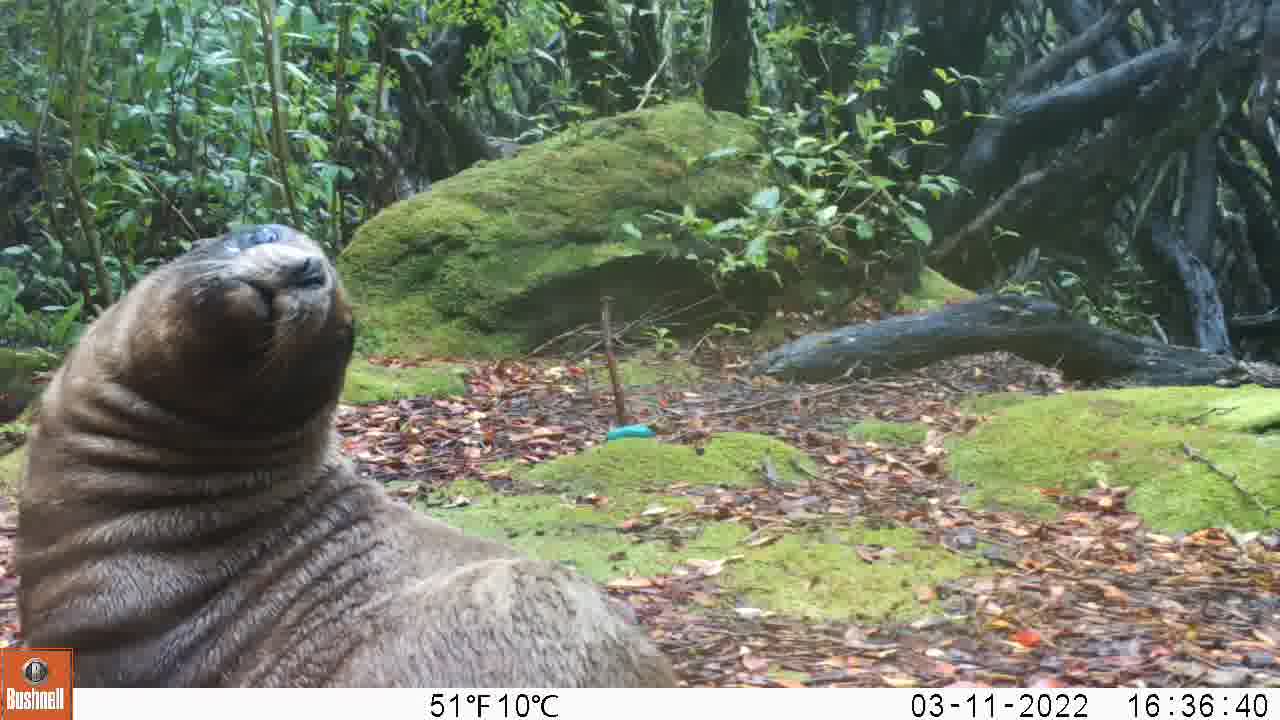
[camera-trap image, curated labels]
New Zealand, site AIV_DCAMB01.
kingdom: Animalia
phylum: Chordata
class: Mammalia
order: Carnivora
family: Otariidae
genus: Phocarctos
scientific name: Phocarctos hookeri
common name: new zealand sea lion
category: sealion